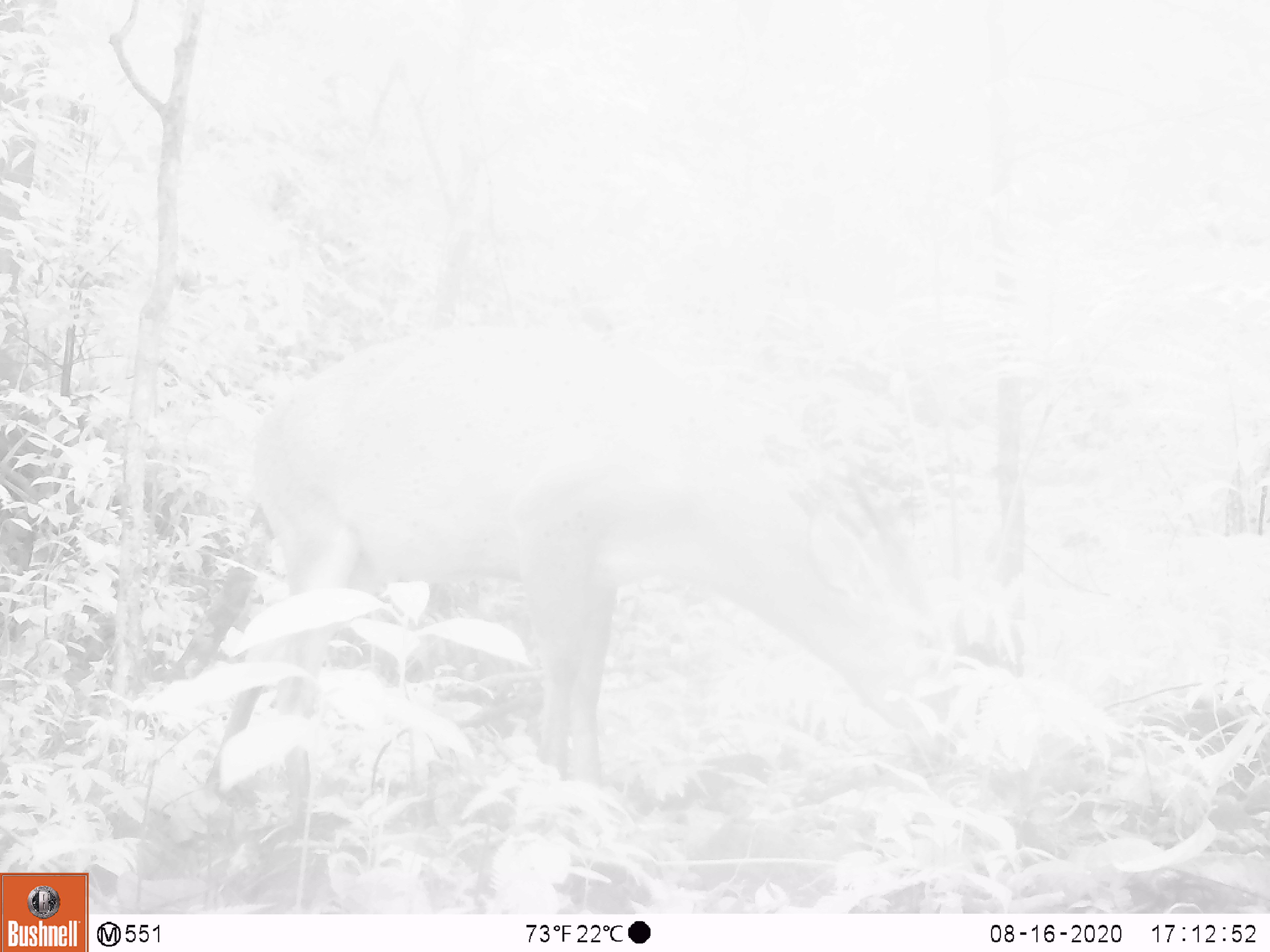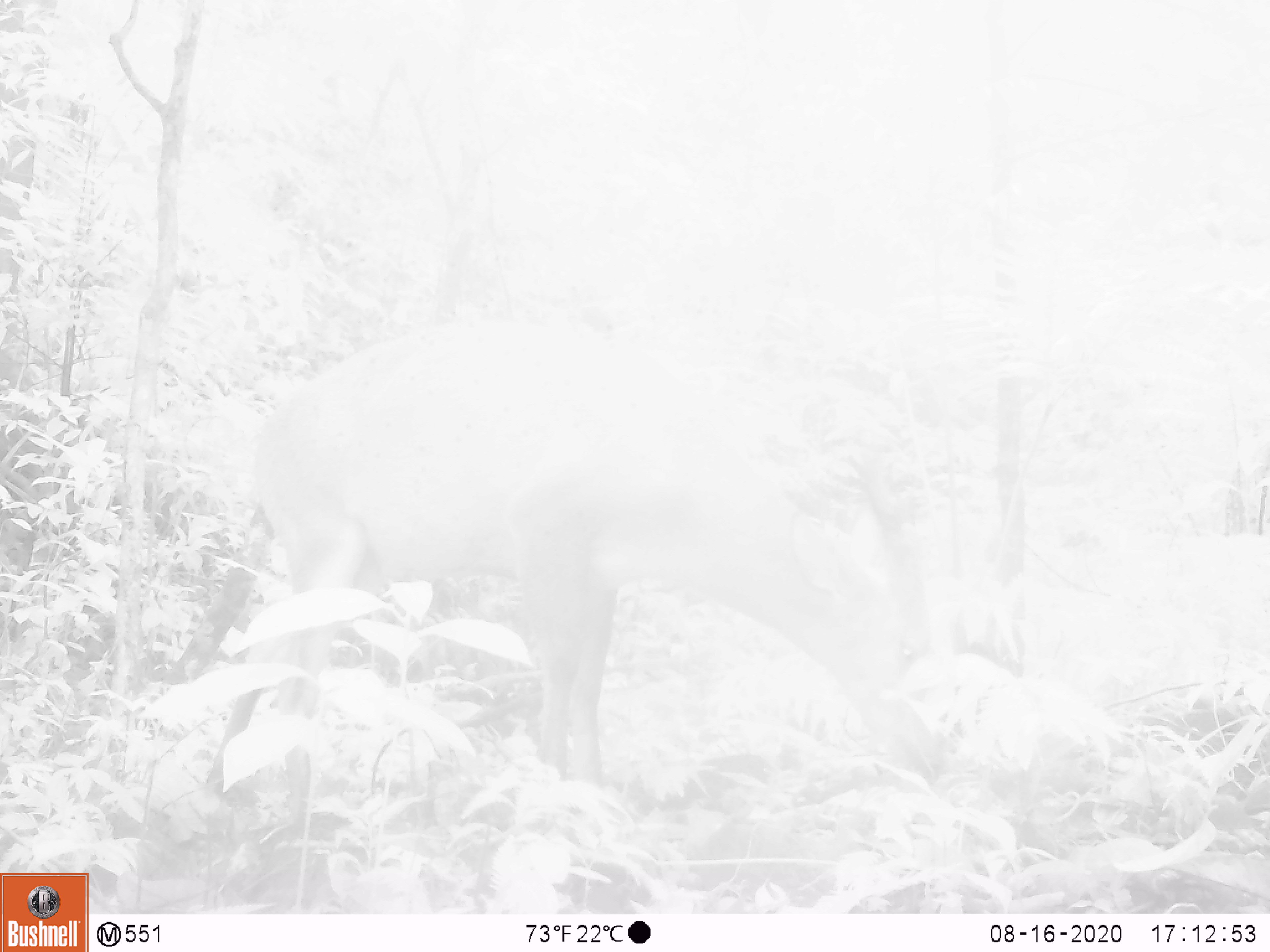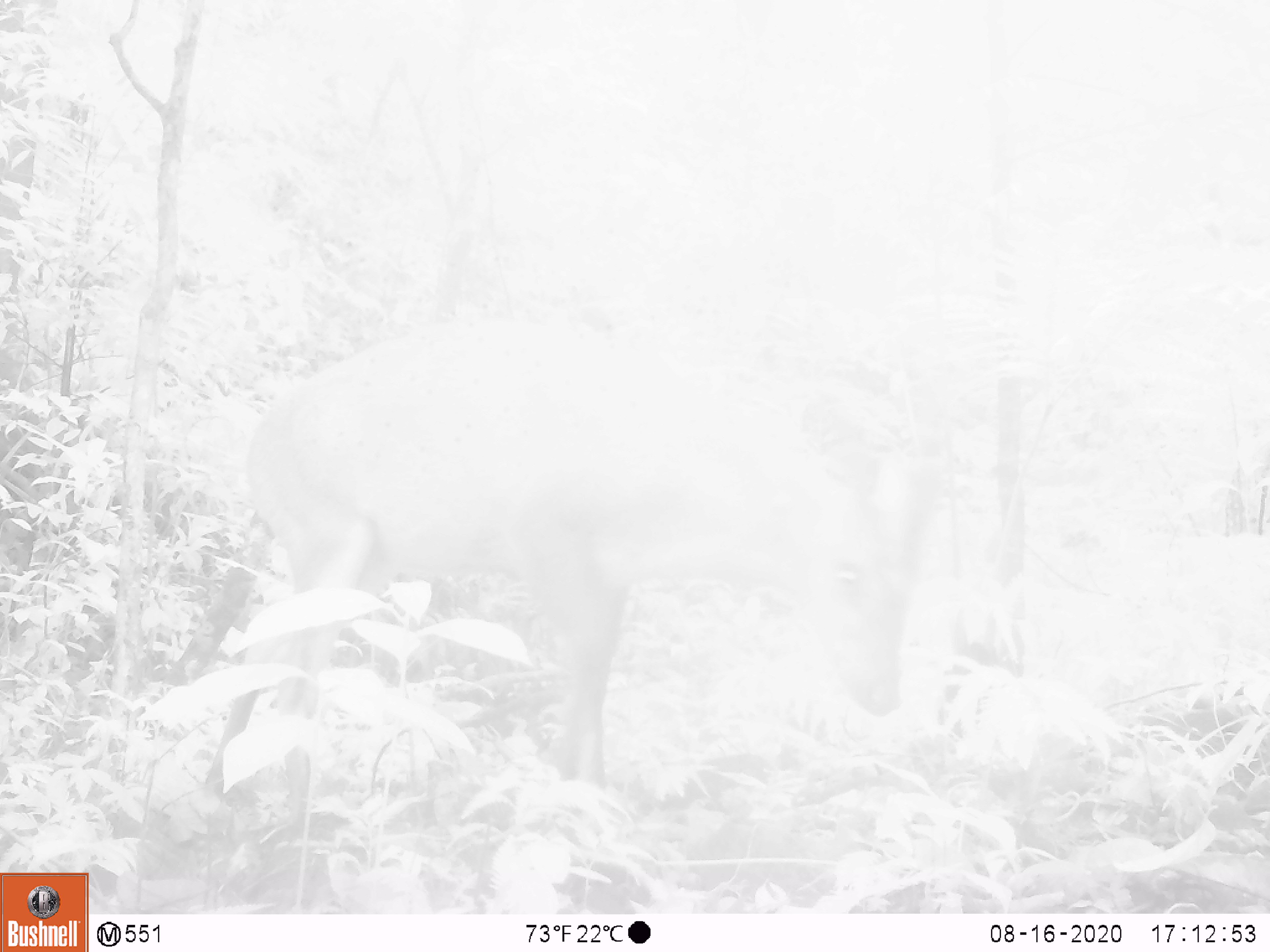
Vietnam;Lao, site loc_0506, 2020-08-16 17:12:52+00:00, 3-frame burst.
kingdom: Animalia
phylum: Chordata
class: Mammalia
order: Artiodactyla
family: Cervidae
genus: Muntiacus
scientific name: Muntiacus vuquangensis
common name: large-antlered muntjac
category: large antlered muntjac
Large antlered muntjac (large-antlered muntjac) (Muntiacus vuquangensis). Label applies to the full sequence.